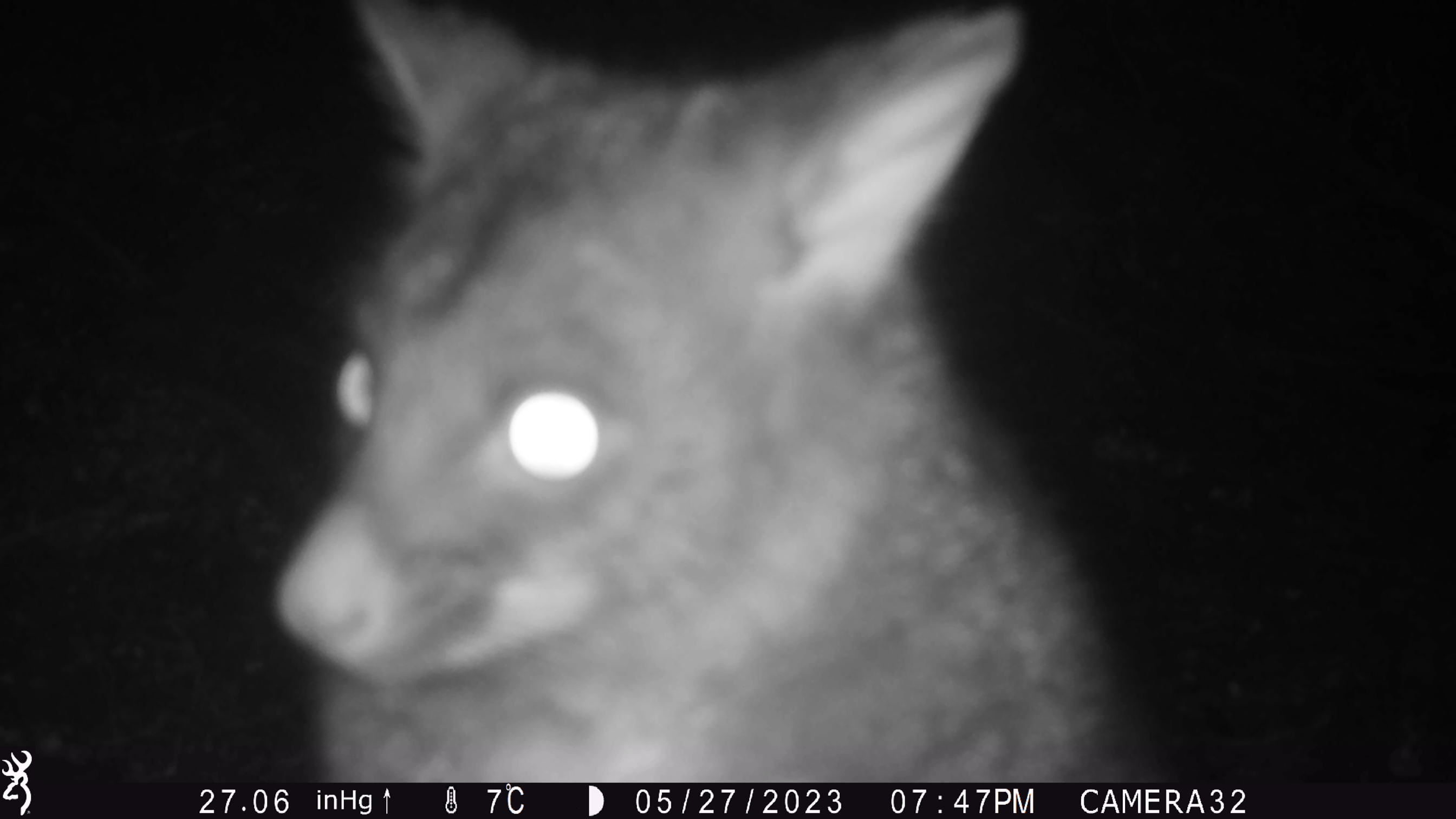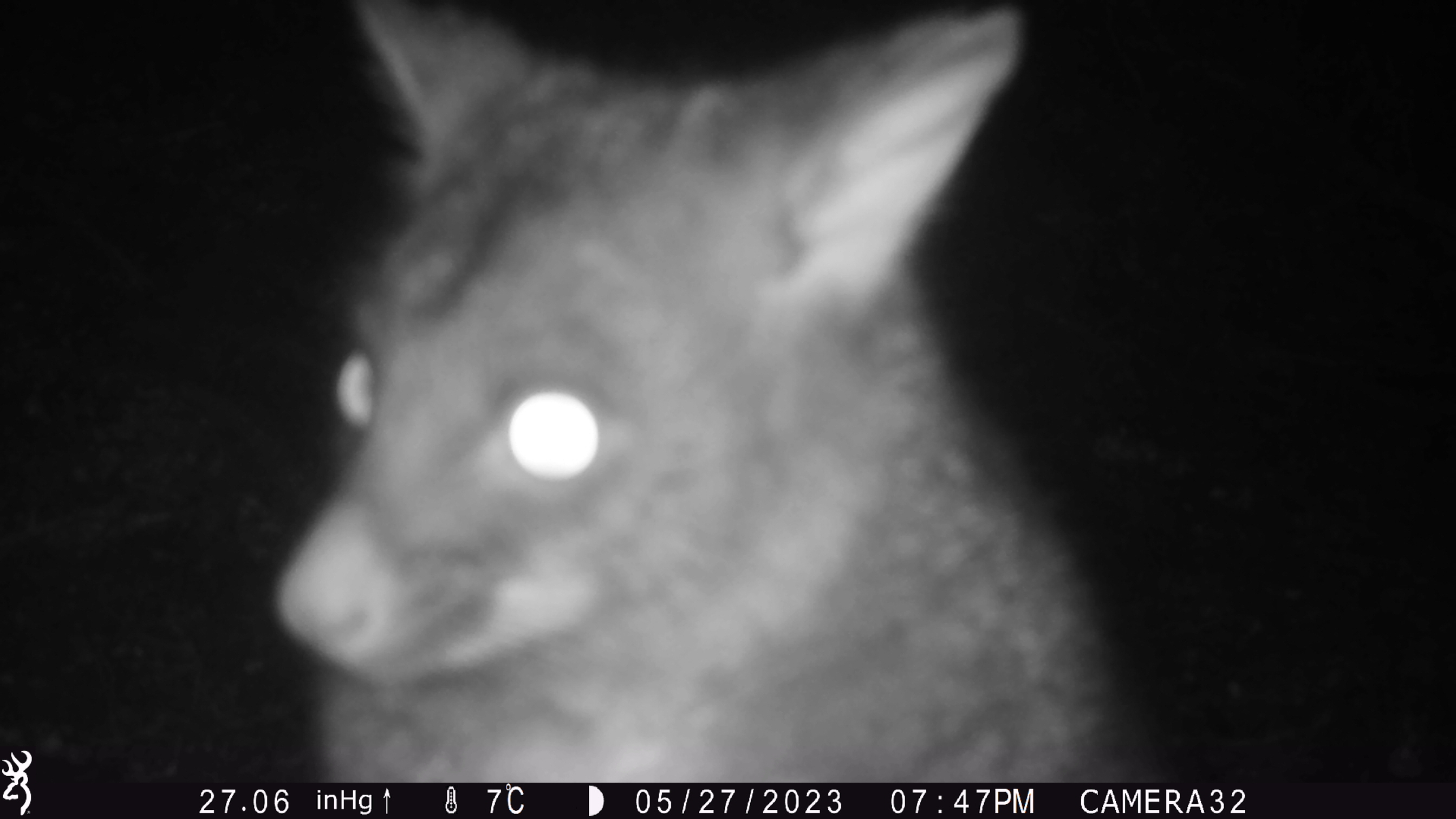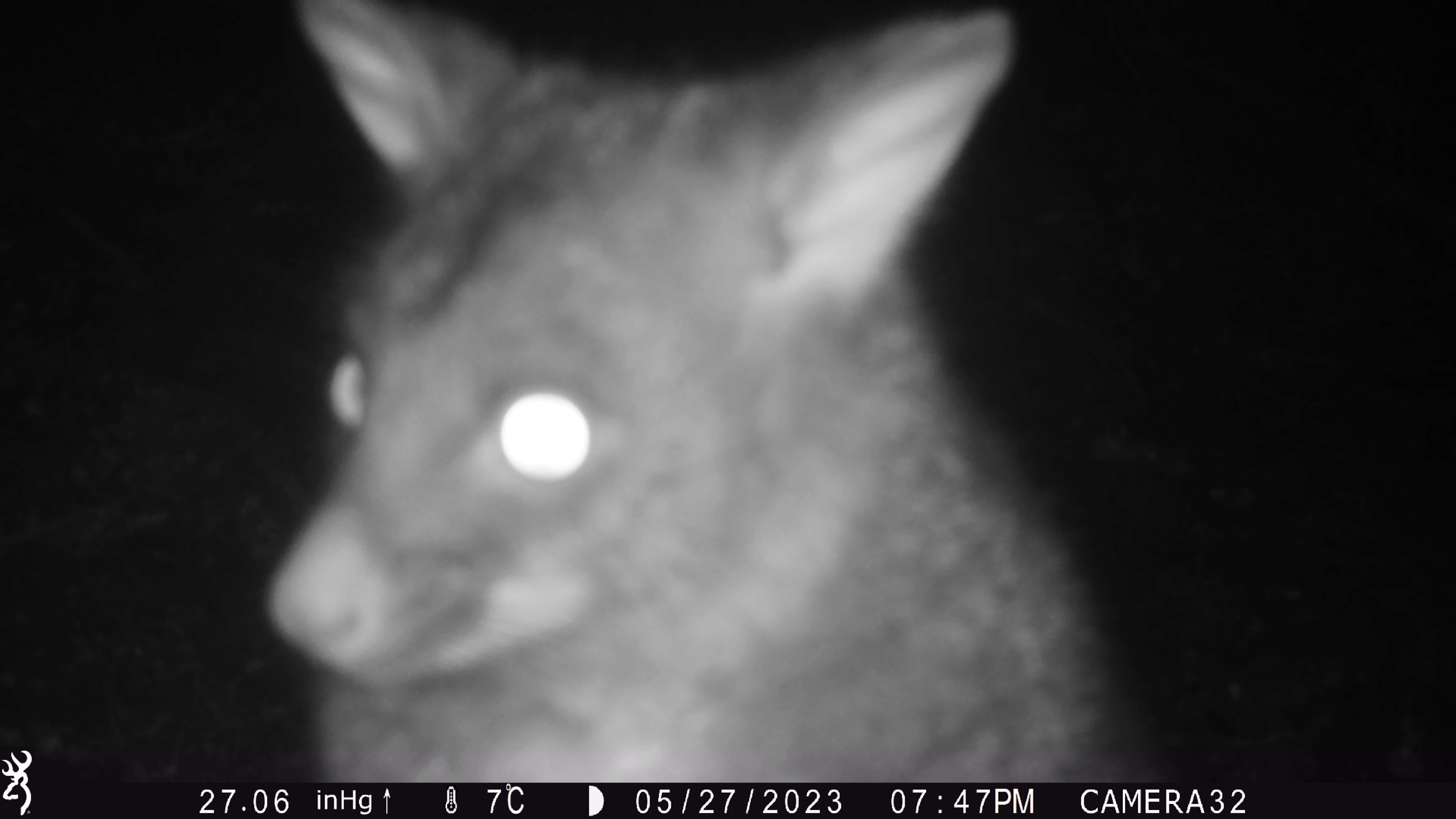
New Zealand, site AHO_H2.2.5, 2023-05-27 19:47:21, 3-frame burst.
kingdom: Animalia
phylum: Chordata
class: Mammalia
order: Diprotodontia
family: Phalangeridae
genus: Trichosurus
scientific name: Trichosurus vulpecula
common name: common brushtail possum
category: possum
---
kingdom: Animalia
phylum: Chordata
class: Mammalia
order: Carnivora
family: Mustelidae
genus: Mustela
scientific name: Mustela erminea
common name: stoat